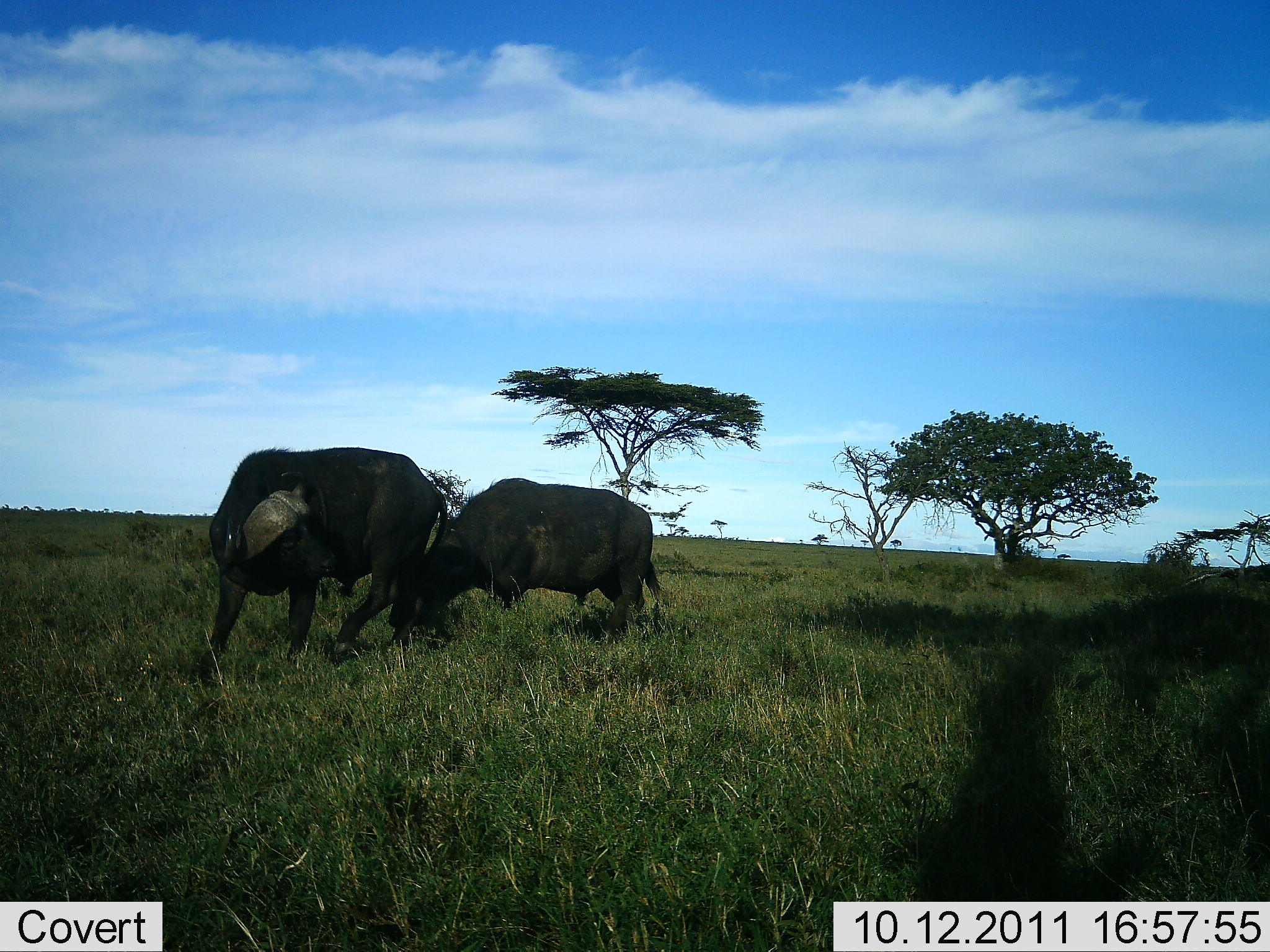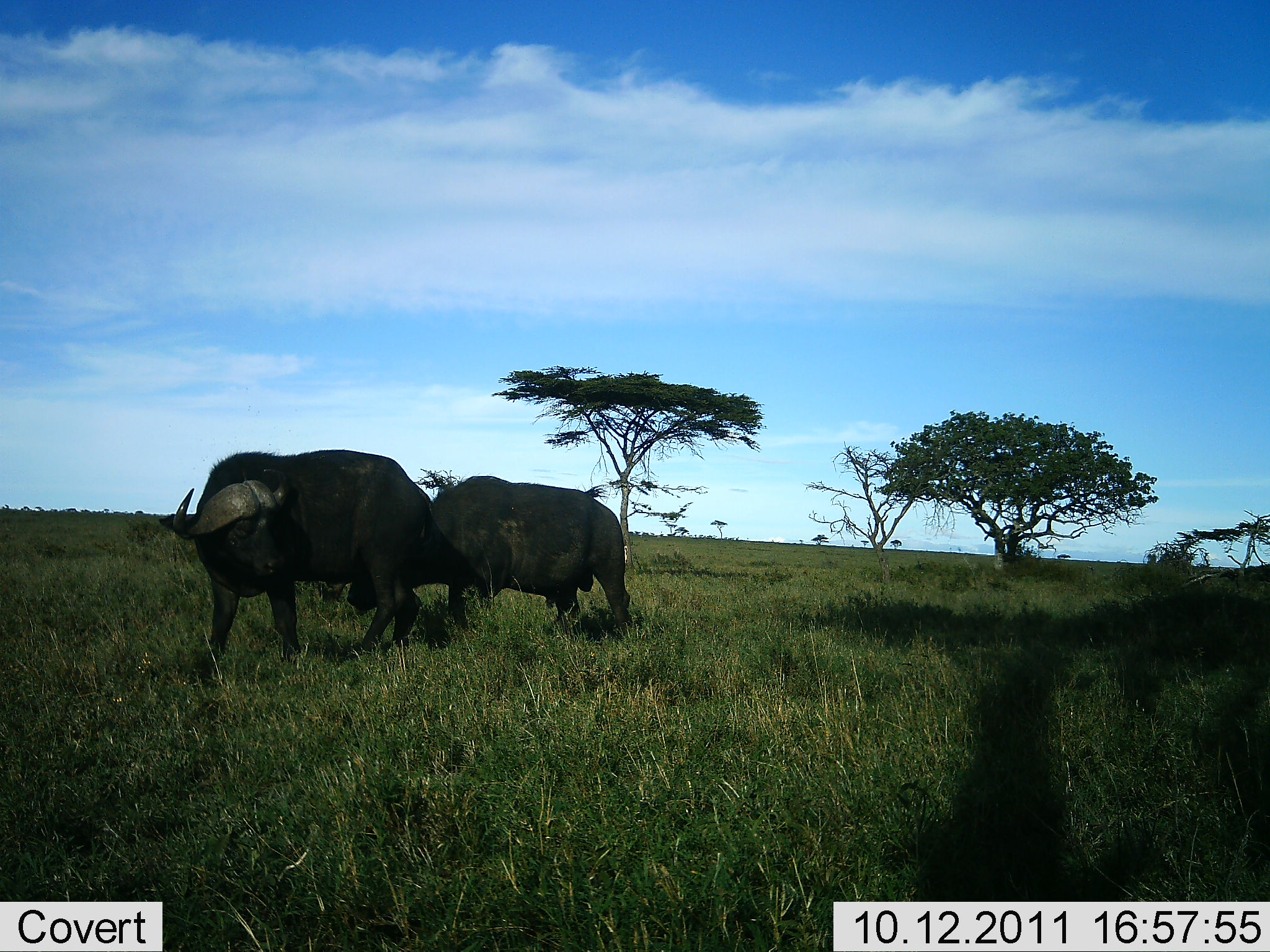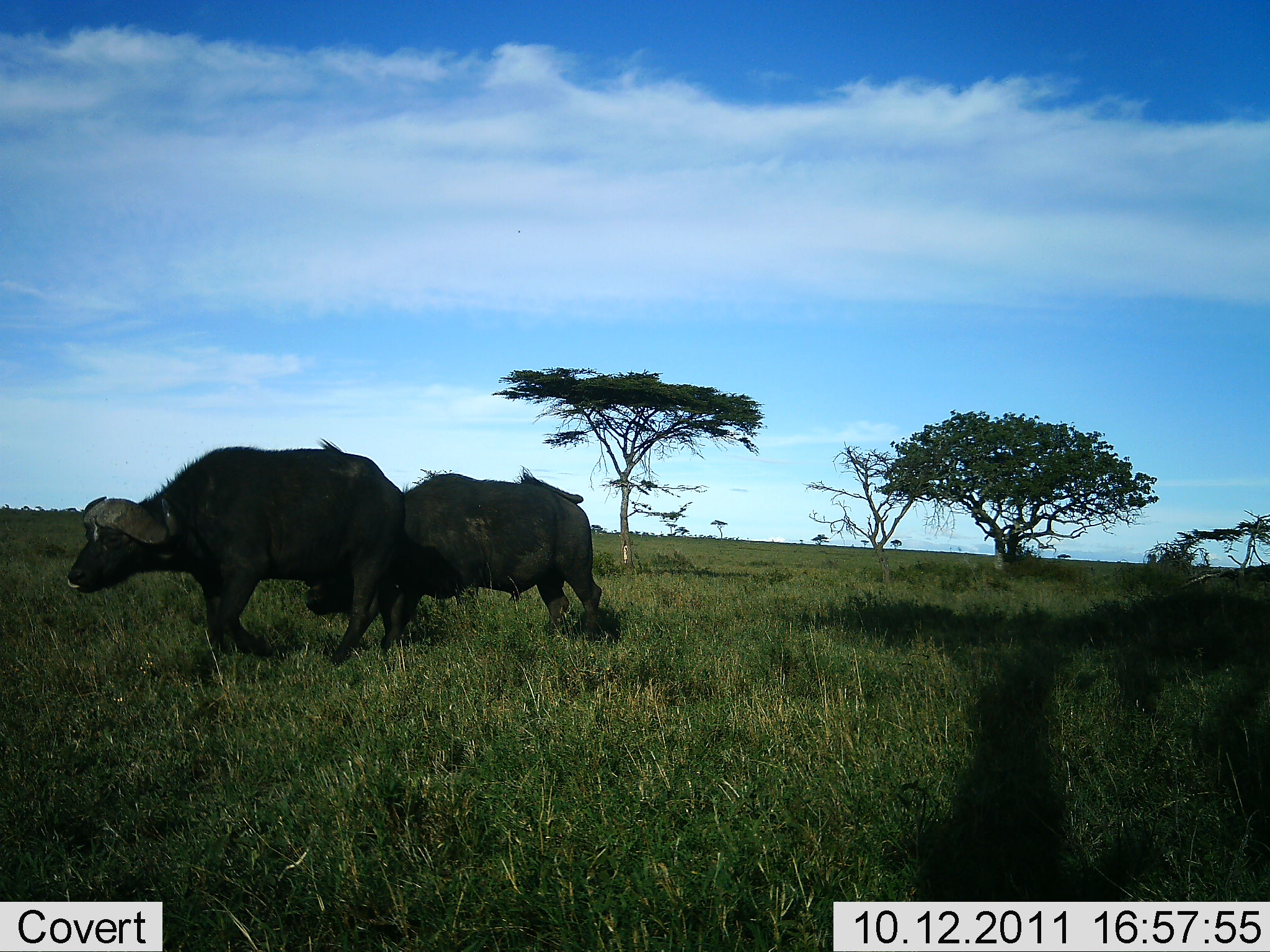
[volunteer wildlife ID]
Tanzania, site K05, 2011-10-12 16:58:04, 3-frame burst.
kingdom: Animalia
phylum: Chordata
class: Mammalia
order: Artiodactyla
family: Bovidae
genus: Syncerus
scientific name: Syncerus caffer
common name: cape buffalo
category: buffalo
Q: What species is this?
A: Buffalo (cape buffalo) (Syncerus caffer).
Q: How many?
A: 2.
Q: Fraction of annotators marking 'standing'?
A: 7%.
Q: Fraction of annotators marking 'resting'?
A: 0%.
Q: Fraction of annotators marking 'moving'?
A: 86%.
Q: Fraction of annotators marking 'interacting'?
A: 14%.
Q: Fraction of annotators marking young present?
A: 0%.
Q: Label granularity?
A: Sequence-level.